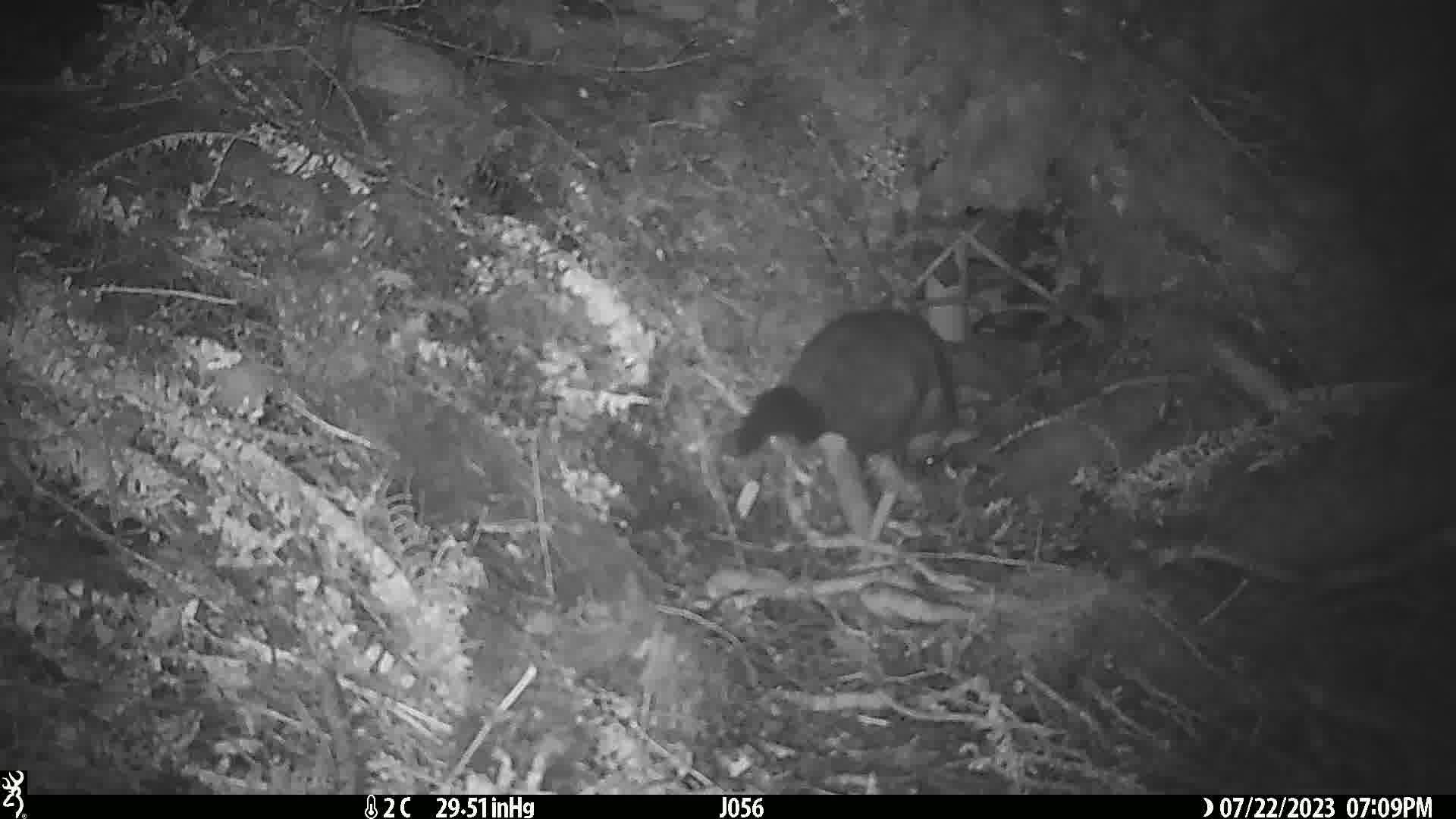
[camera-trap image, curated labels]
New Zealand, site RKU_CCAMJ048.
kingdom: Animalia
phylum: Chordata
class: Mammalia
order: Diprotodontia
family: Phalangeridae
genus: Trichosurus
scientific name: Trichosurus vulpecula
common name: common brushtail possum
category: possum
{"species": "possum (common brushtail possum) (Trichosurus vulpecula)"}